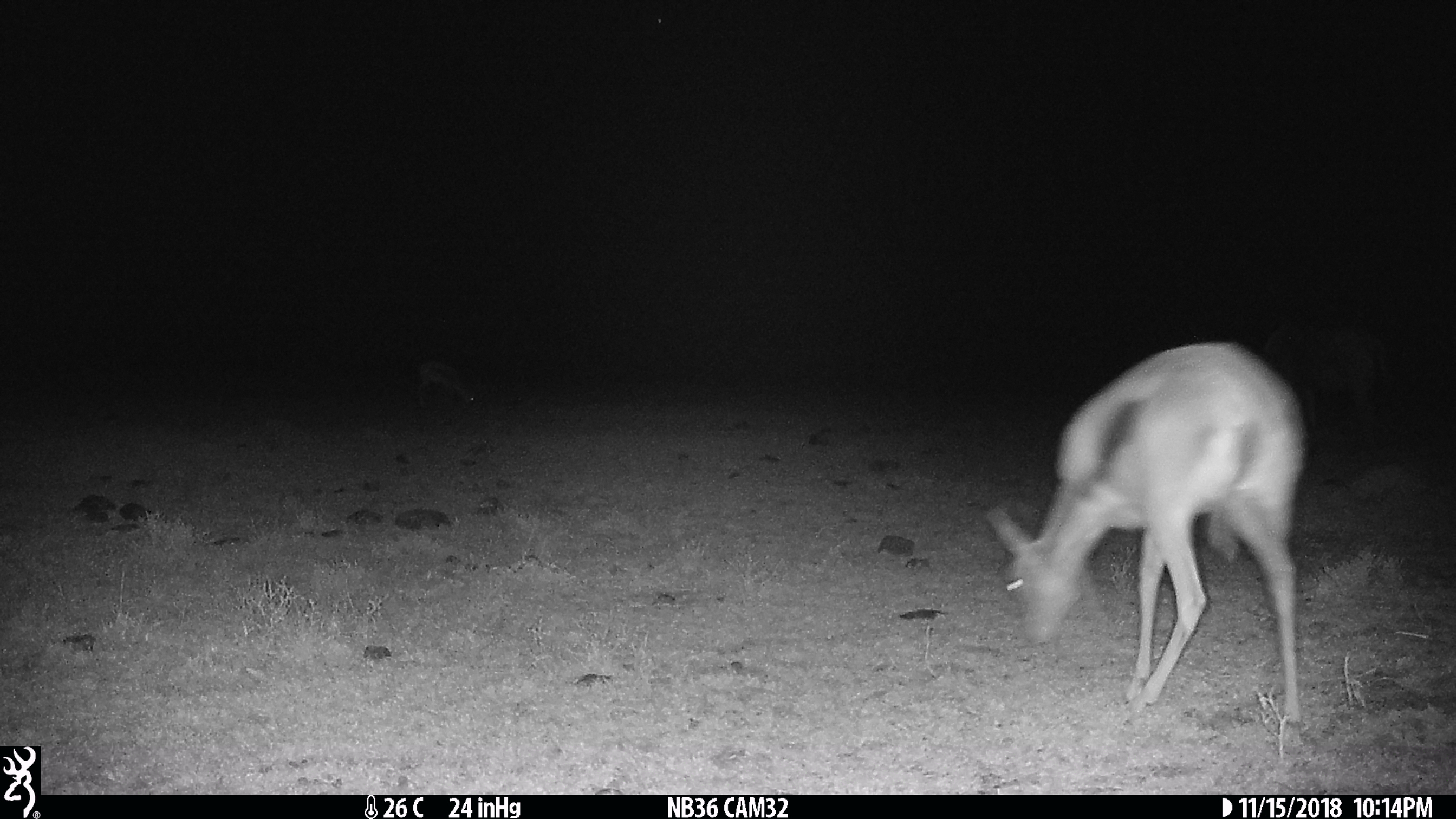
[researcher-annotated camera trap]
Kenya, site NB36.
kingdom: Animalia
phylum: Chordata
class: Mammalia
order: Artiodactyla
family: Bovidae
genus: Eudorcas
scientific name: Eudorcas thomsonii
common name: thomon's gazelle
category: gazelle thomsons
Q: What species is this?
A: Gazelle thomsons (thomon's gazelle) (Eudorcas thomsonii).